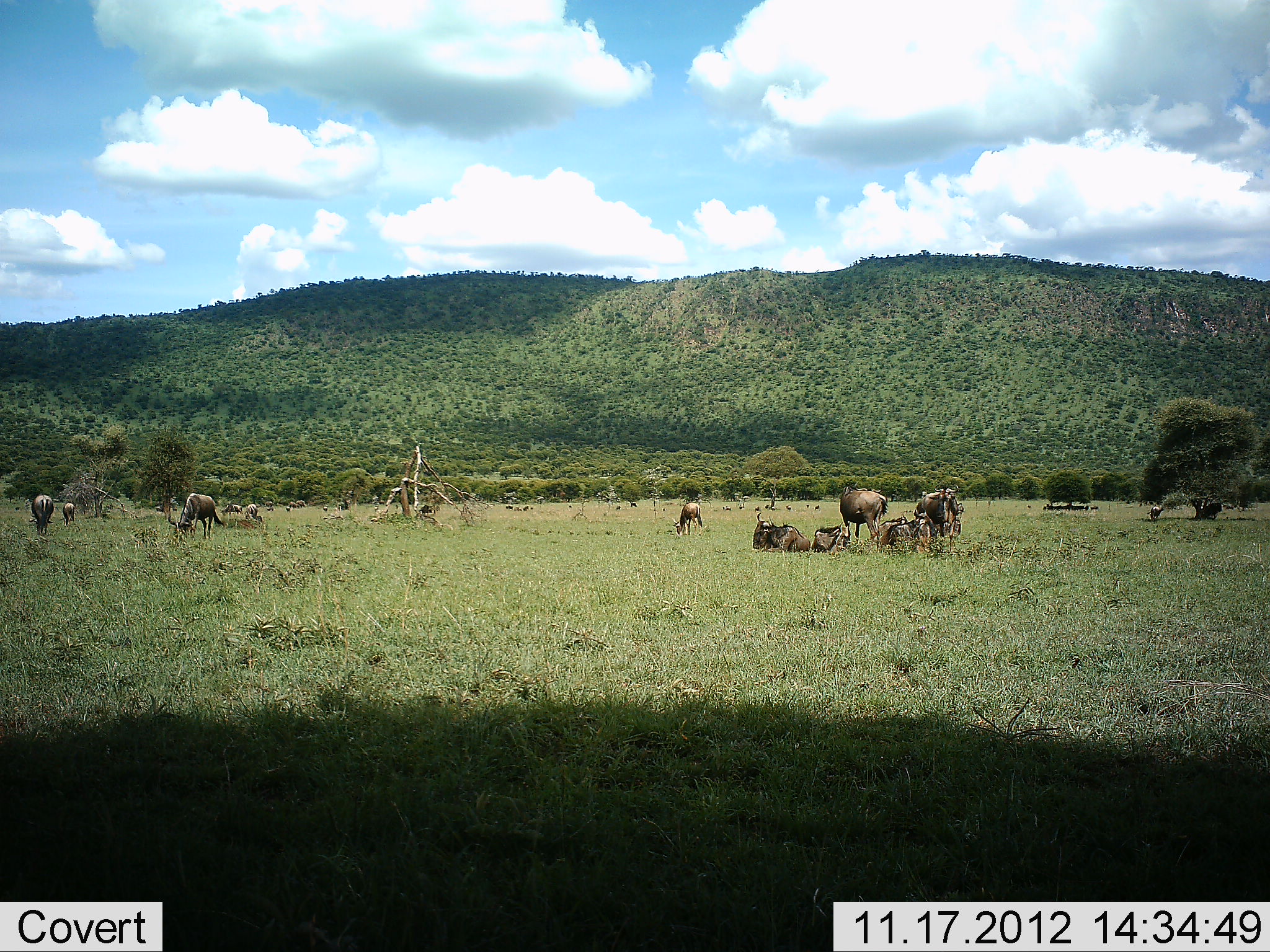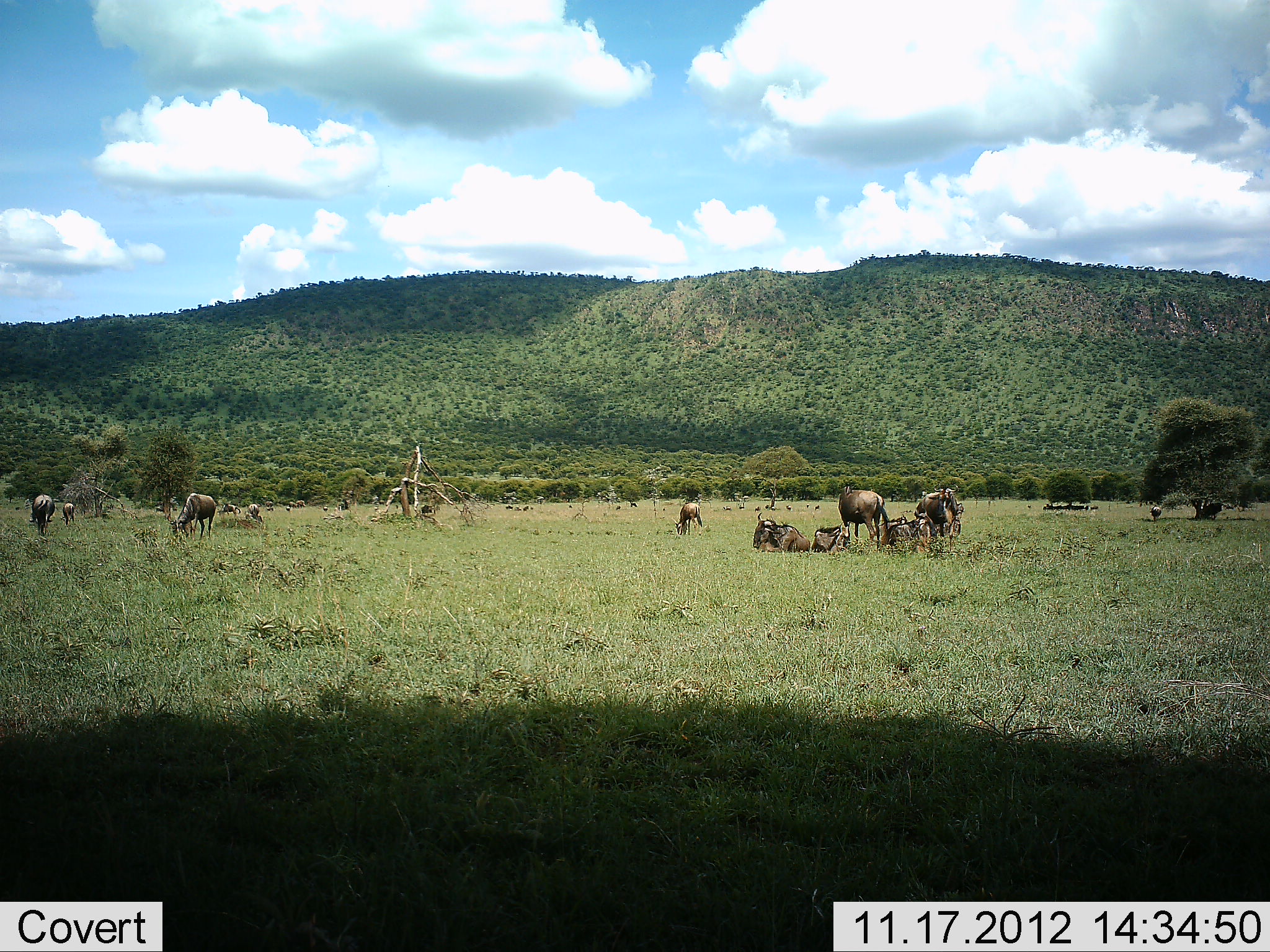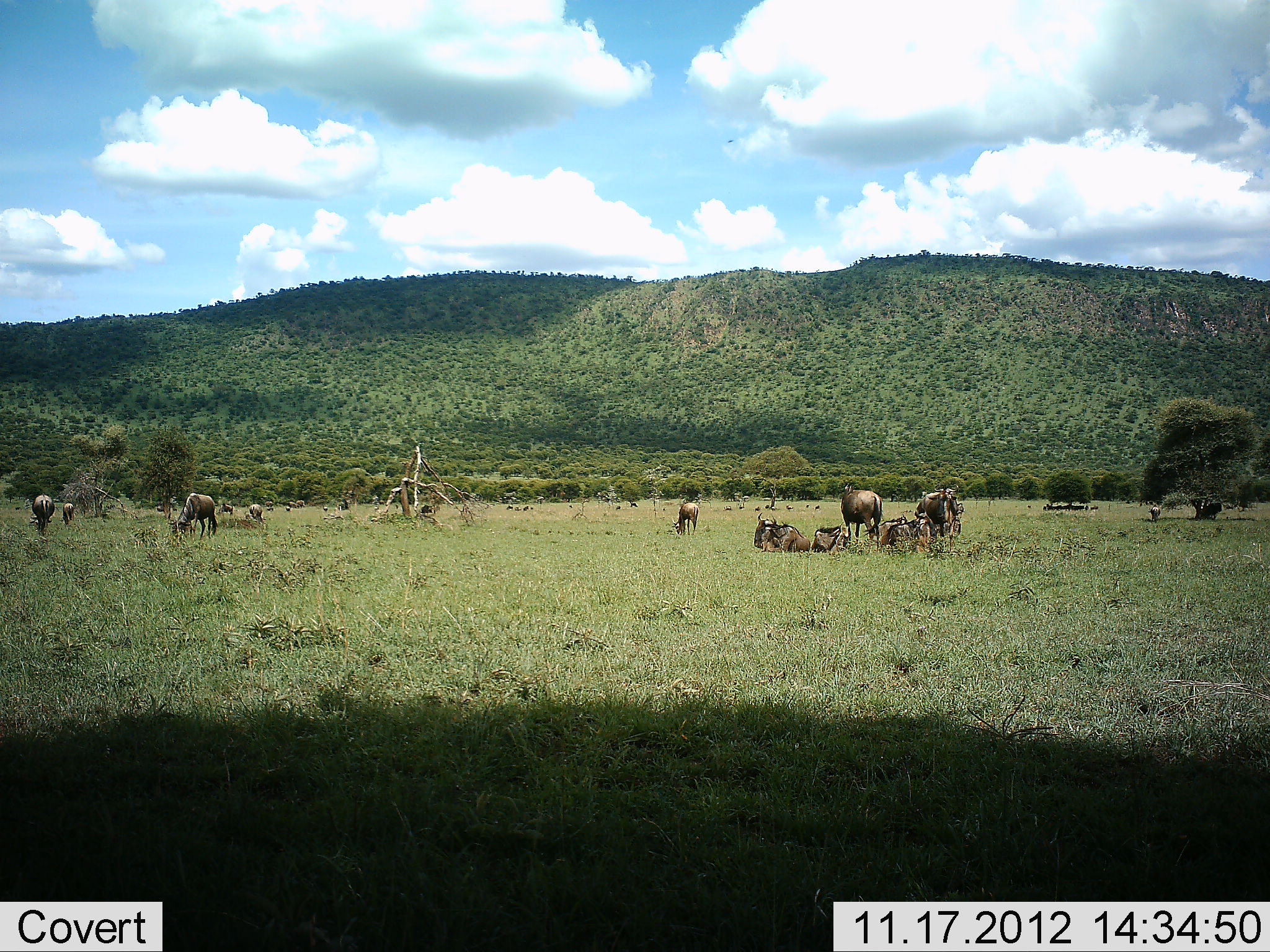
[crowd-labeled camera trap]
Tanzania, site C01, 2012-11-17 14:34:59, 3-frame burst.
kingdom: Animalia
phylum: Chordata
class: Mammalia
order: Artiodactyla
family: Bovidae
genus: Connochaetes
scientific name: Connochaetes taurinus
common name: blue wildebeest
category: wildebeest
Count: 11-50.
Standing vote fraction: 90%.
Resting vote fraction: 100%.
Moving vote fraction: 0%.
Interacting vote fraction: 0%.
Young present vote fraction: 0%.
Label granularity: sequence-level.